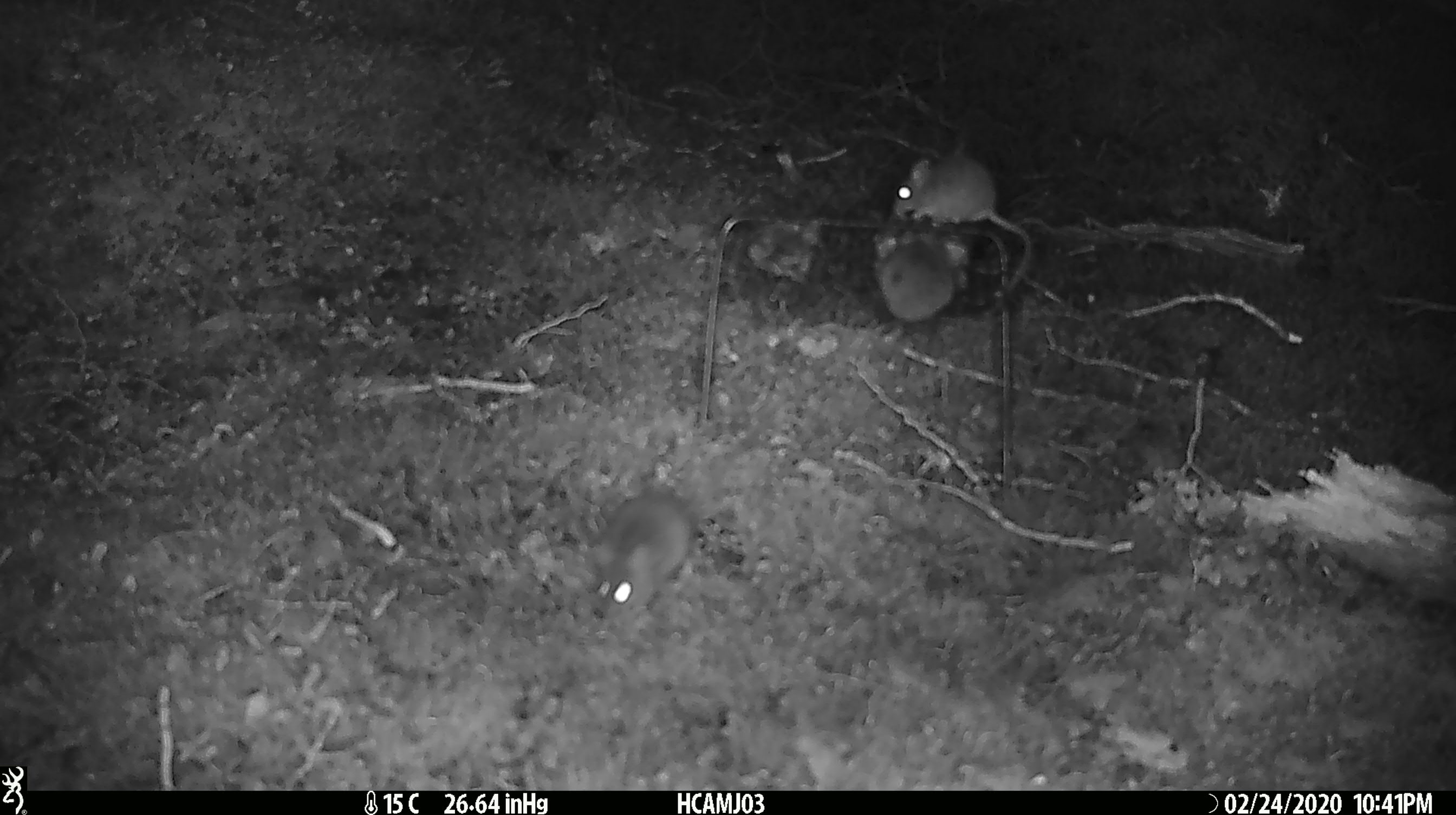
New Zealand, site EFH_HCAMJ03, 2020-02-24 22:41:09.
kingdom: Animalia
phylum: Chordata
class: Mammalia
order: Rodentia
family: Muridae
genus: Mus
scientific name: Mus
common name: mouse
Mouse (Mus).